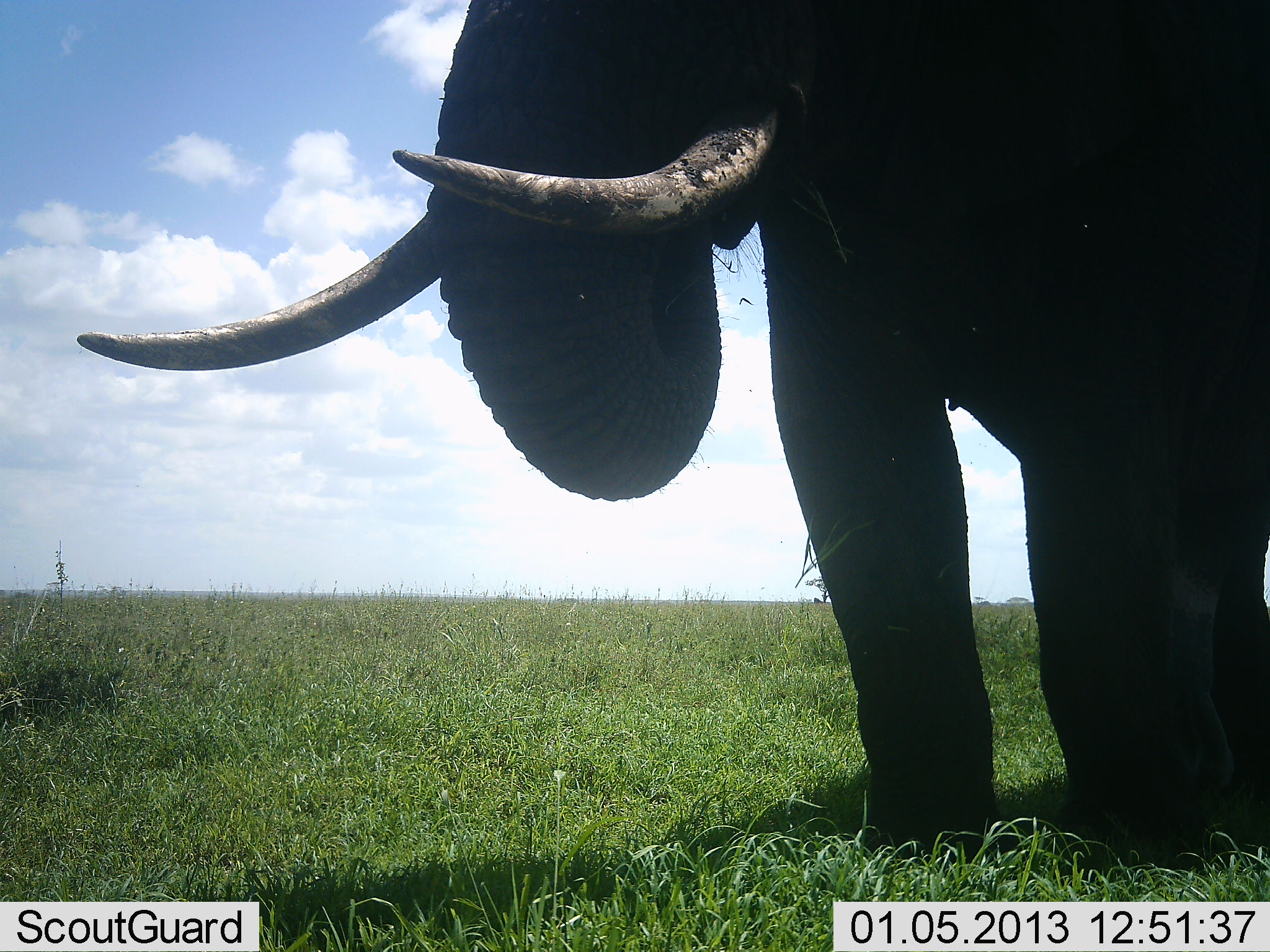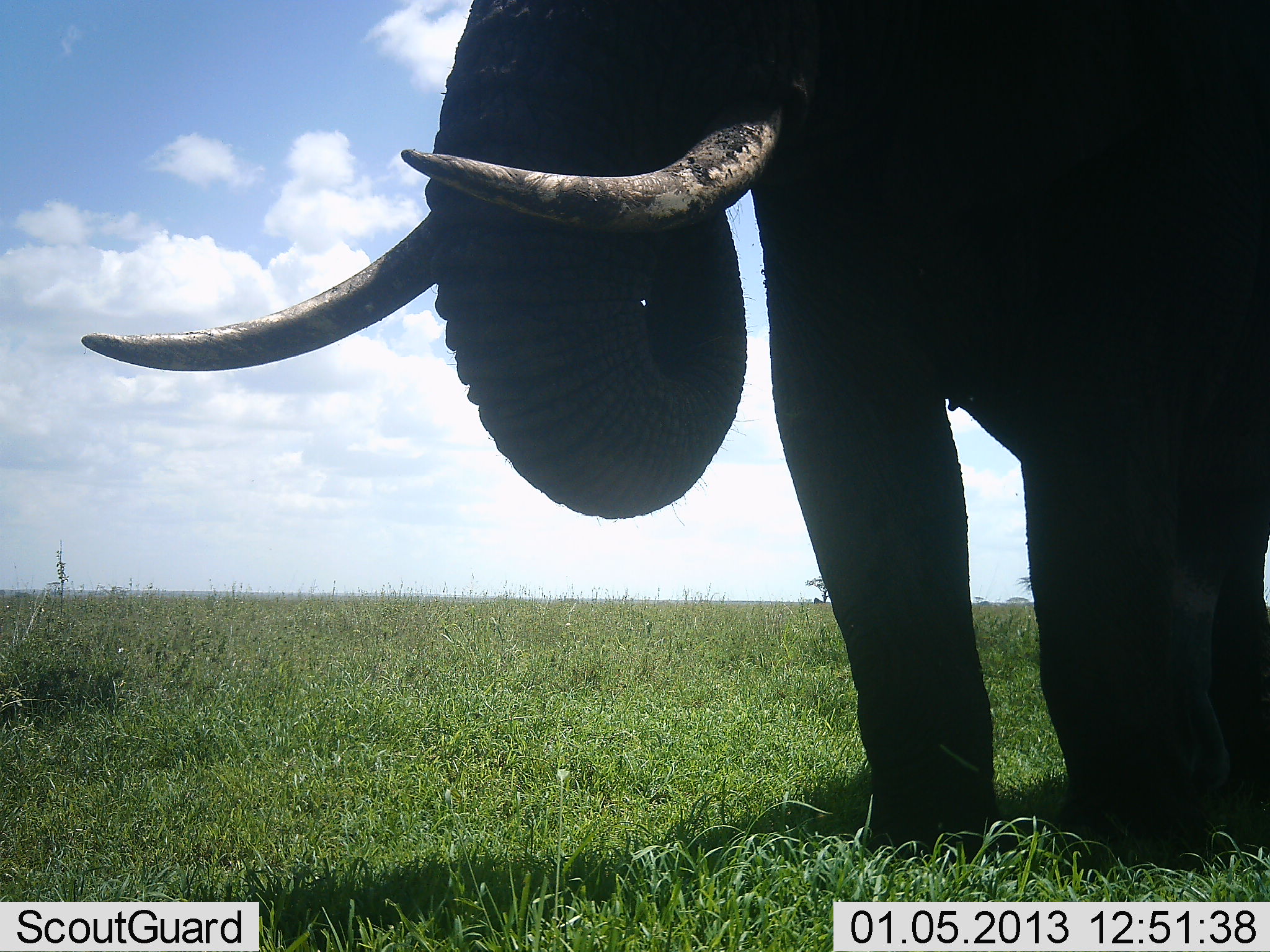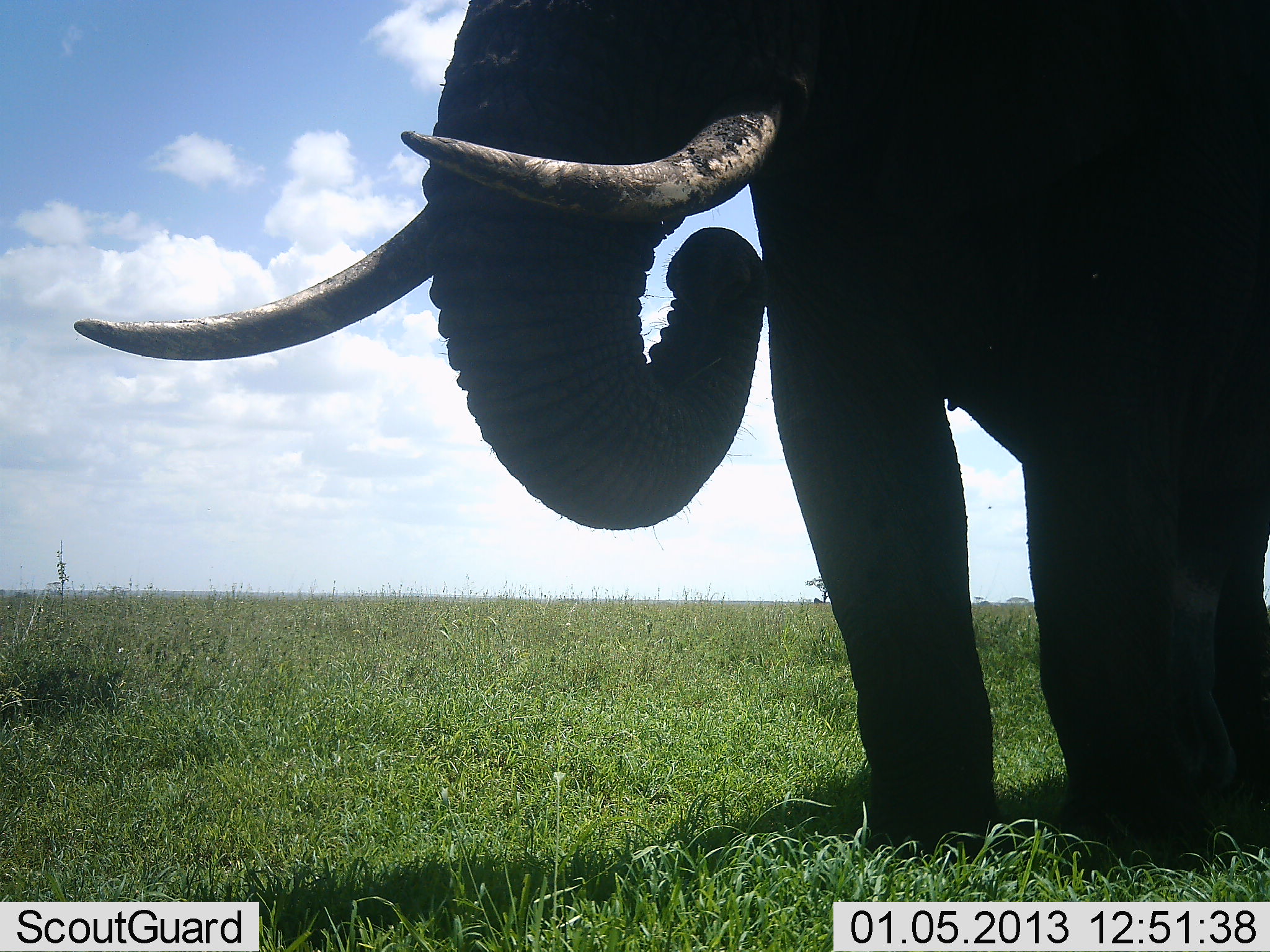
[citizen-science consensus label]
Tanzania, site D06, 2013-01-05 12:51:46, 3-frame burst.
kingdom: Animalia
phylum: Chordata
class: Mammalia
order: Proboscidea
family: Elephantidae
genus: Loxodonta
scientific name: Loxodonta africana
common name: african bush elephant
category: elephant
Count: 1.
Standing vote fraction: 38%.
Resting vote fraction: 0%.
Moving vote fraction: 5%.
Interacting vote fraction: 0%.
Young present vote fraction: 0%.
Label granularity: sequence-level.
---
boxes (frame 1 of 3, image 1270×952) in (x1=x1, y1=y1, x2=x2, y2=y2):
animal: (x1=76, y1=0, x2=1269, y2=870)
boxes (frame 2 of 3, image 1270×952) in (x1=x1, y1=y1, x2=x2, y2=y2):
animal: (x1=79, y1=0, x2=1270, y2=878)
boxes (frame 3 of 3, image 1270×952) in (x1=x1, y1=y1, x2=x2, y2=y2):
animal: (x1=70, y1=0, x2=1270, y2=864)